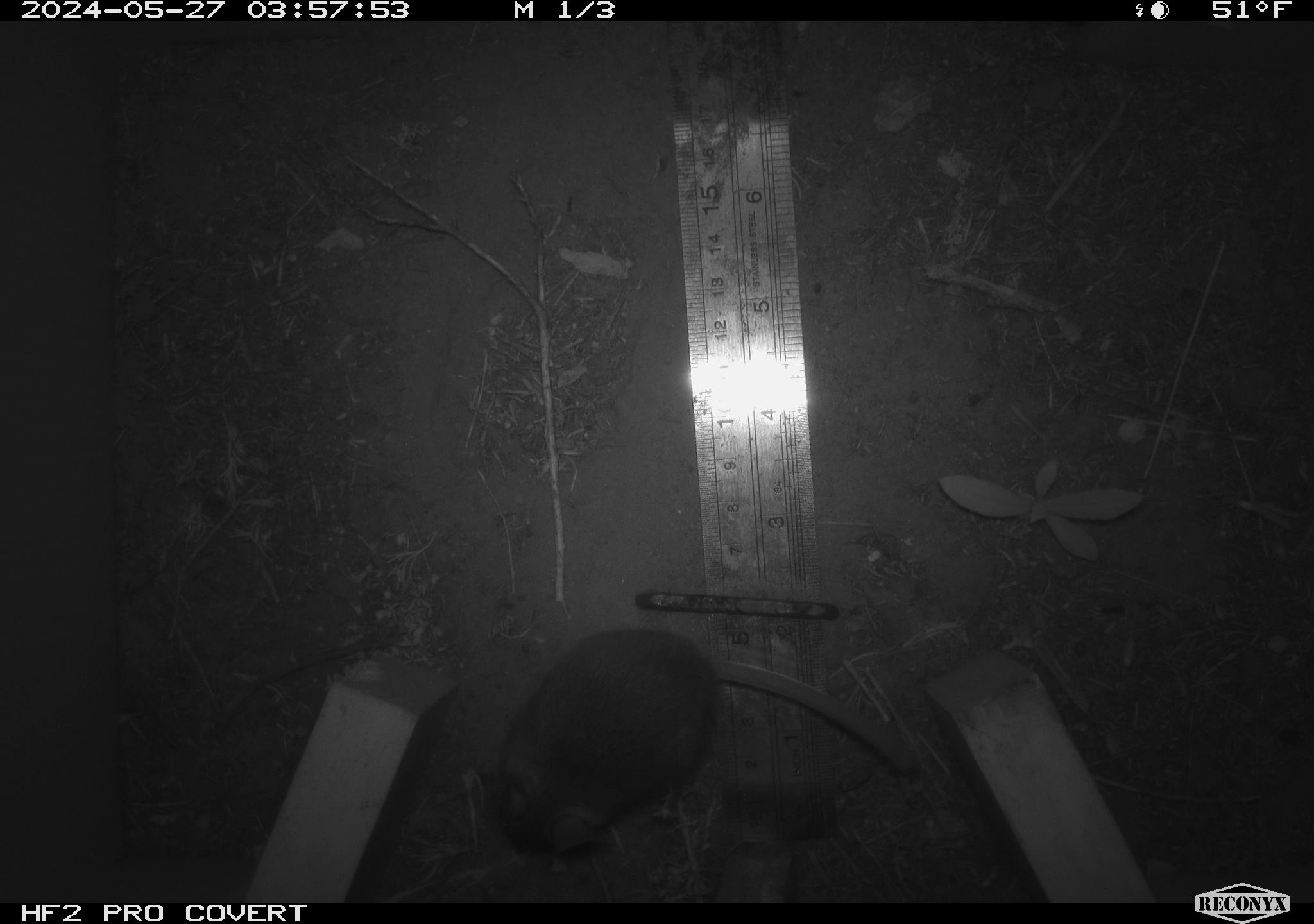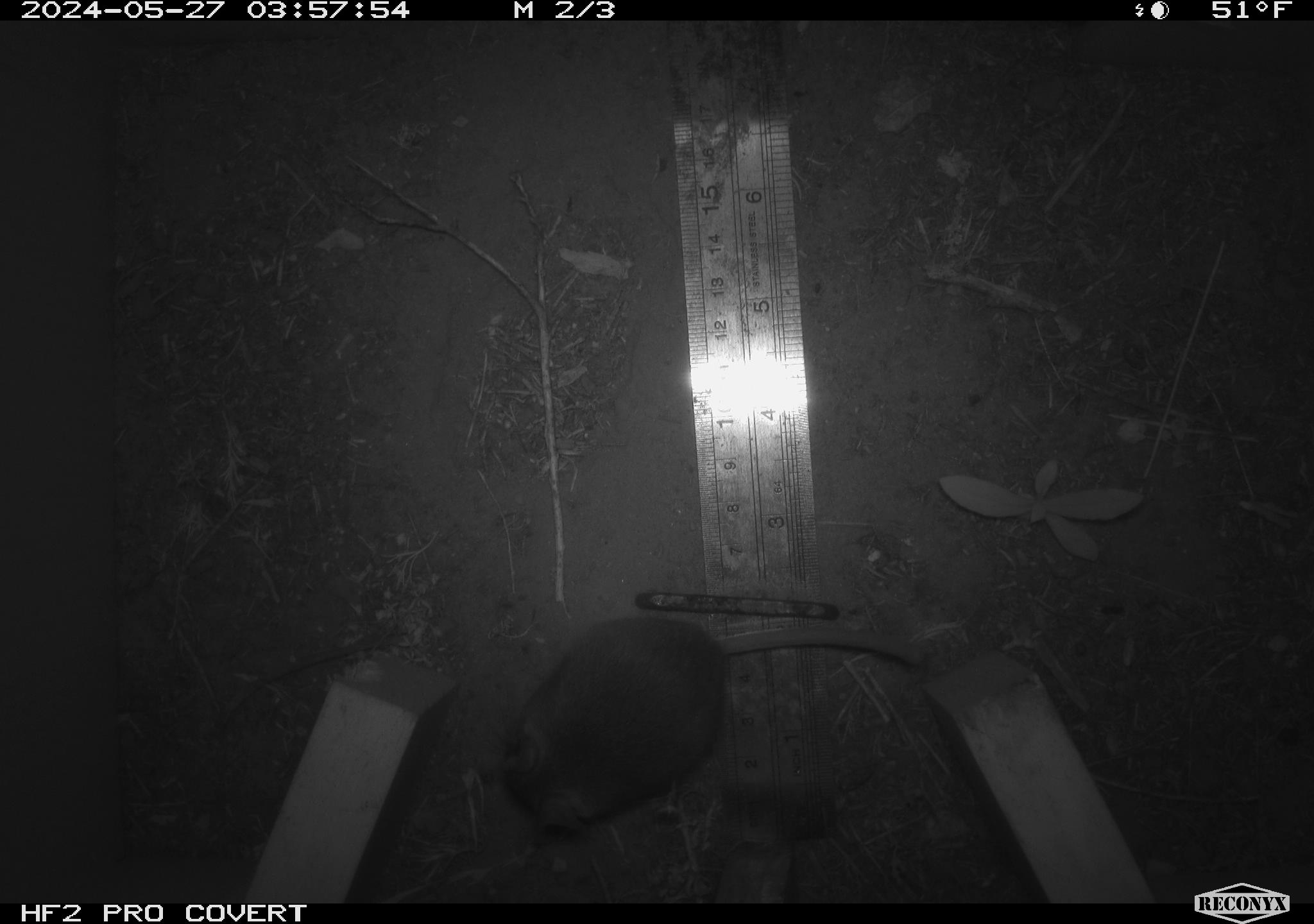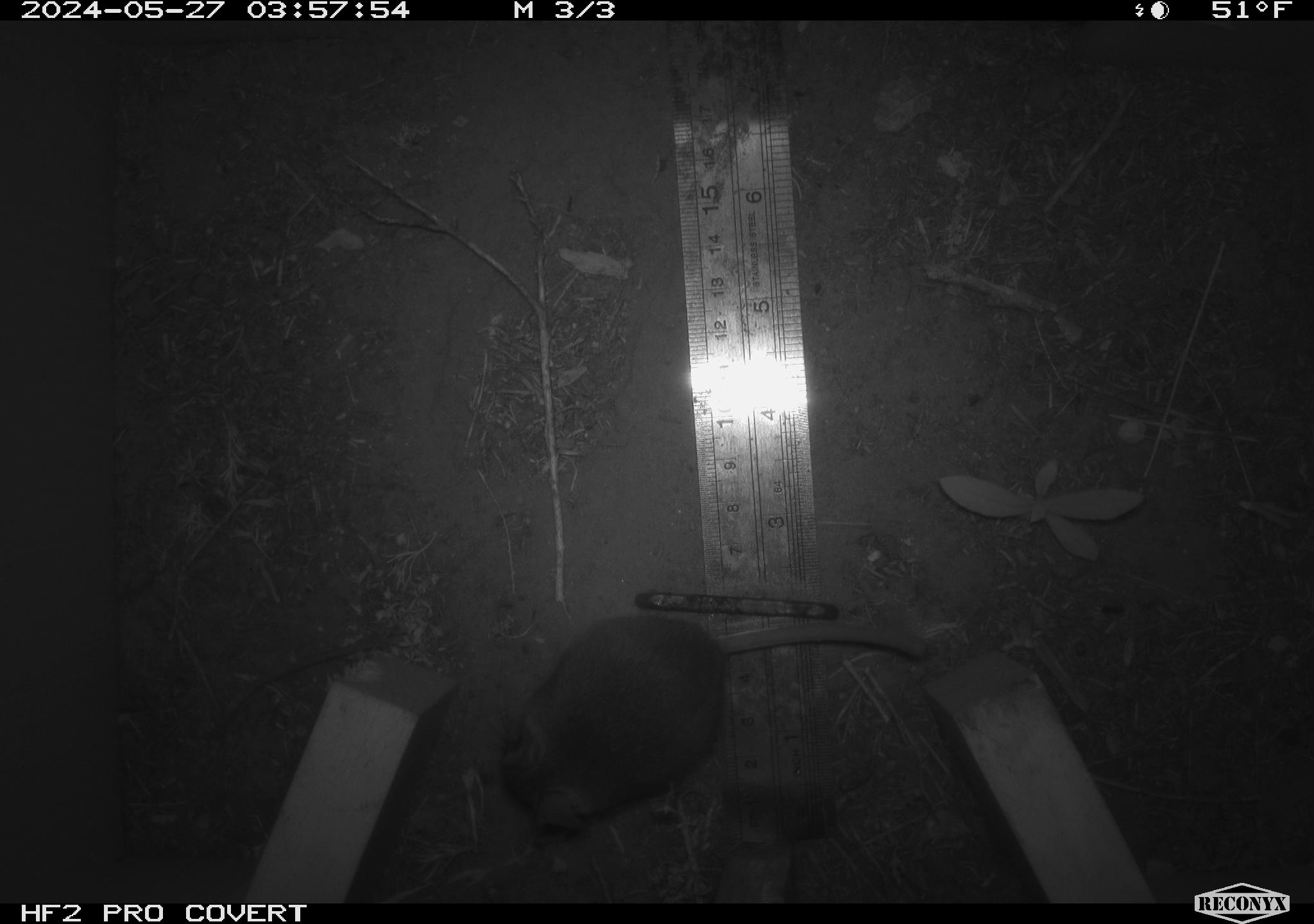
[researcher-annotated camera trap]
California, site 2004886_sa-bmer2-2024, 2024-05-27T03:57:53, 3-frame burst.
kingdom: Animalia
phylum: Chordata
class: Mammalia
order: Rodentia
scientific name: Rodentia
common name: mouse species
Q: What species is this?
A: Mouse species (Rodentia).